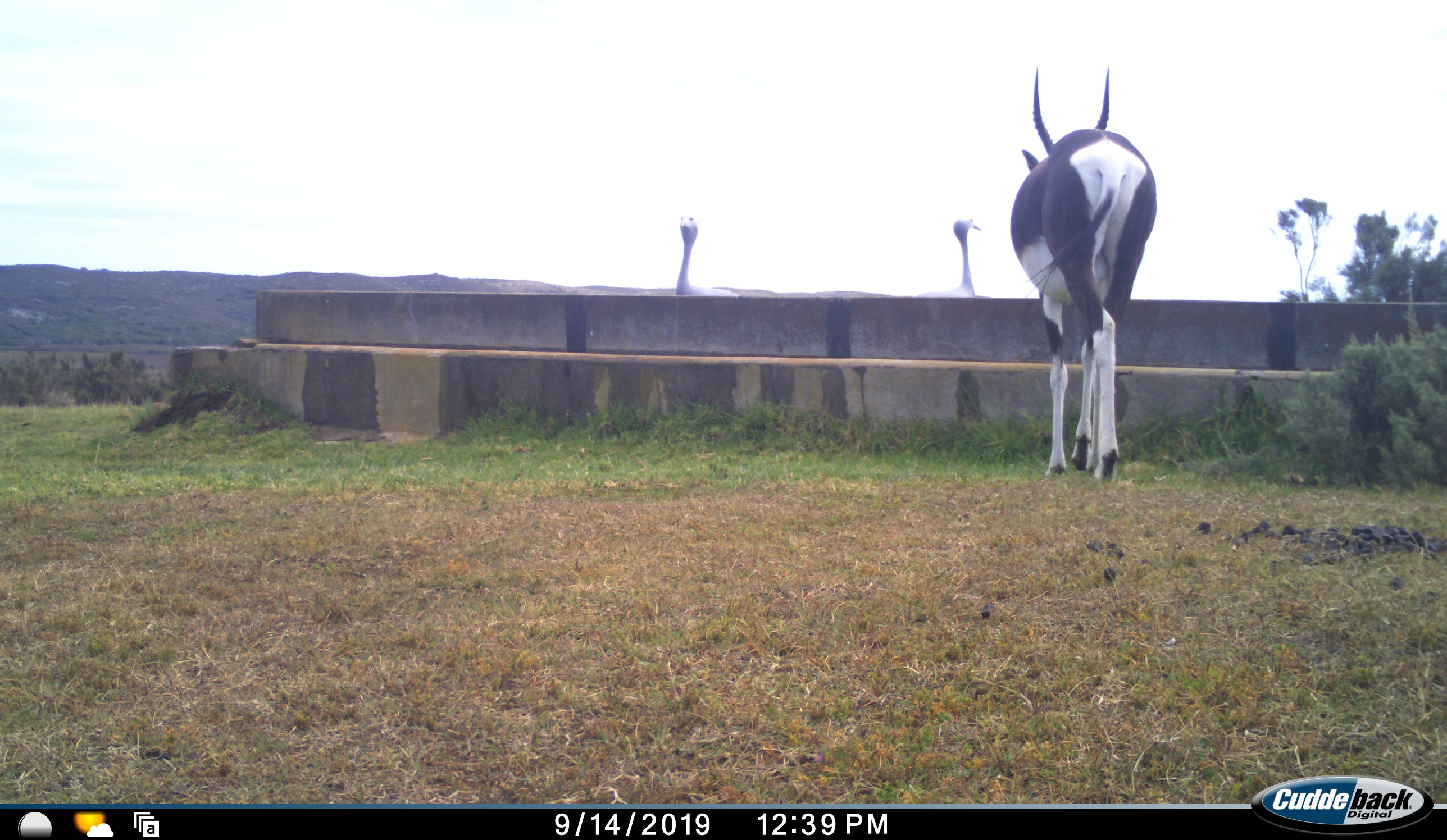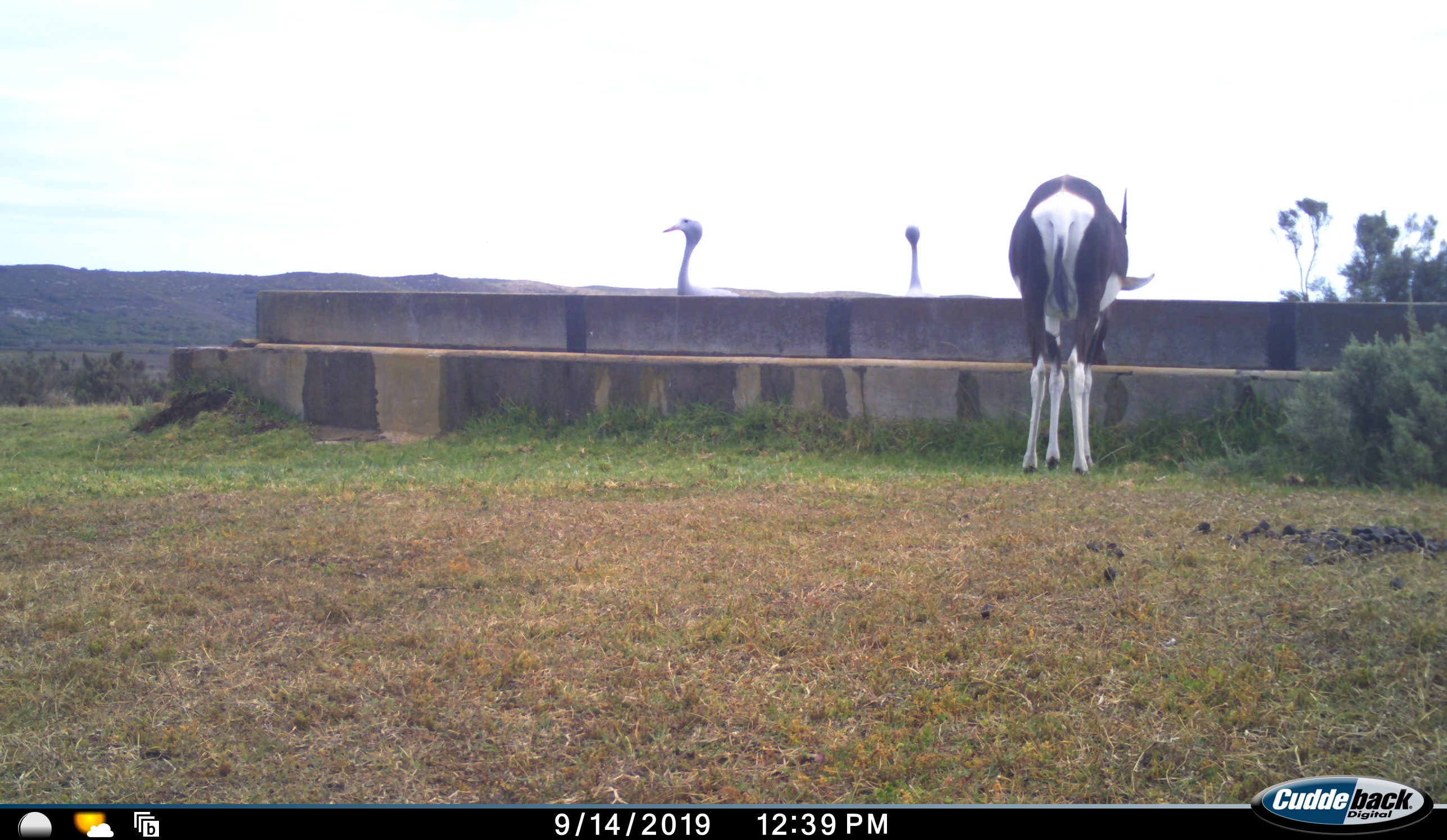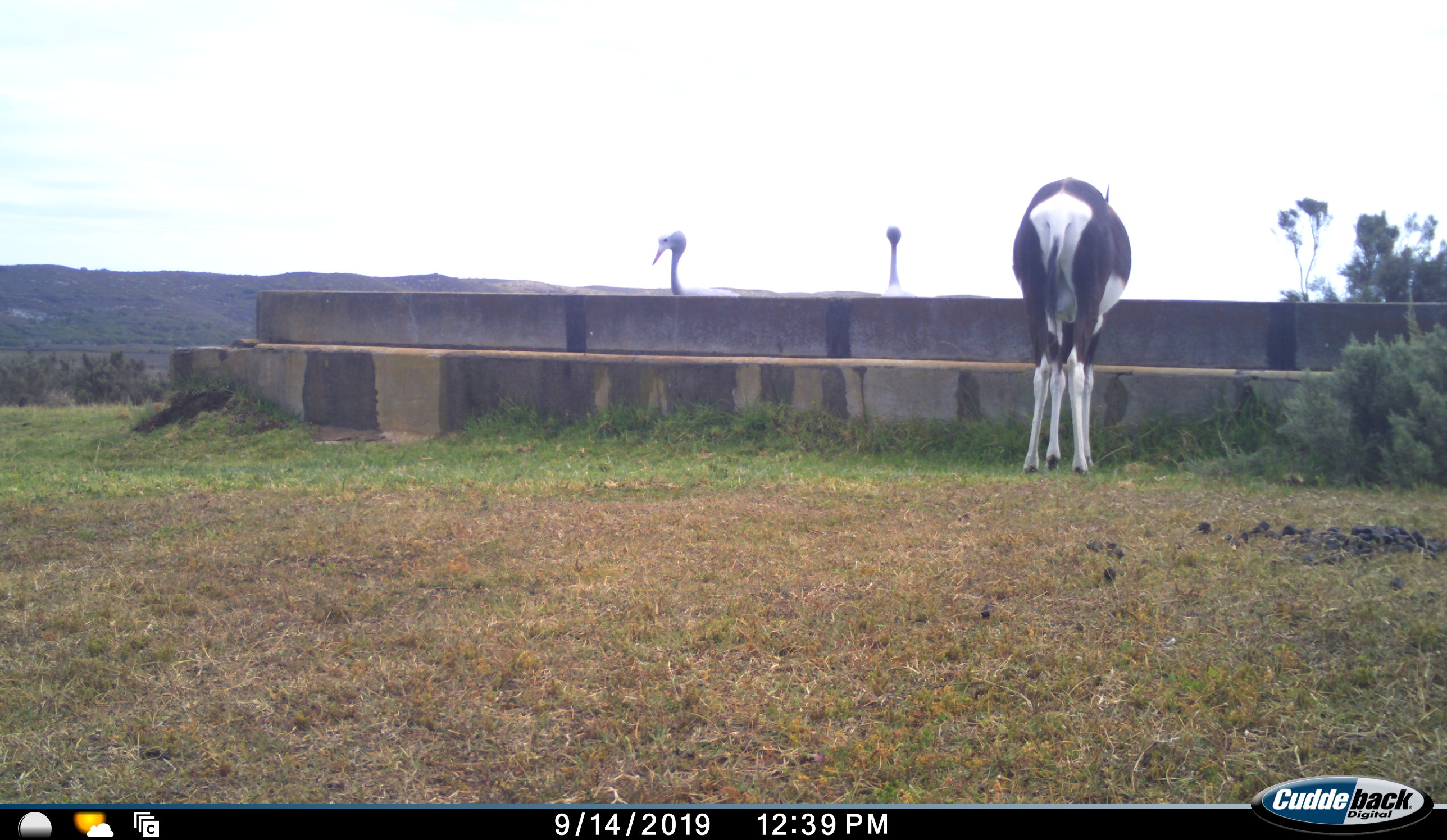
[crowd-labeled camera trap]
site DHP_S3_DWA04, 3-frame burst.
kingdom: Animalia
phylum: Chordata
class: Mammalia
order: Artiodactyla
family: Bovidae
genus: Damaliscus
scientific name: Damaliscus pygargus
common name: bontebok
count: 1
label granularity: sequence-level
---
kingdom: Animalia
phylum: Chordata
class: Aves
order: Gruiformes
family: Gruidae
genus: Anthropoides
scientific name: Anthropoides paradiseus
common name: blue crane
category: craneblue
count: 2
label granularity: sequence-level